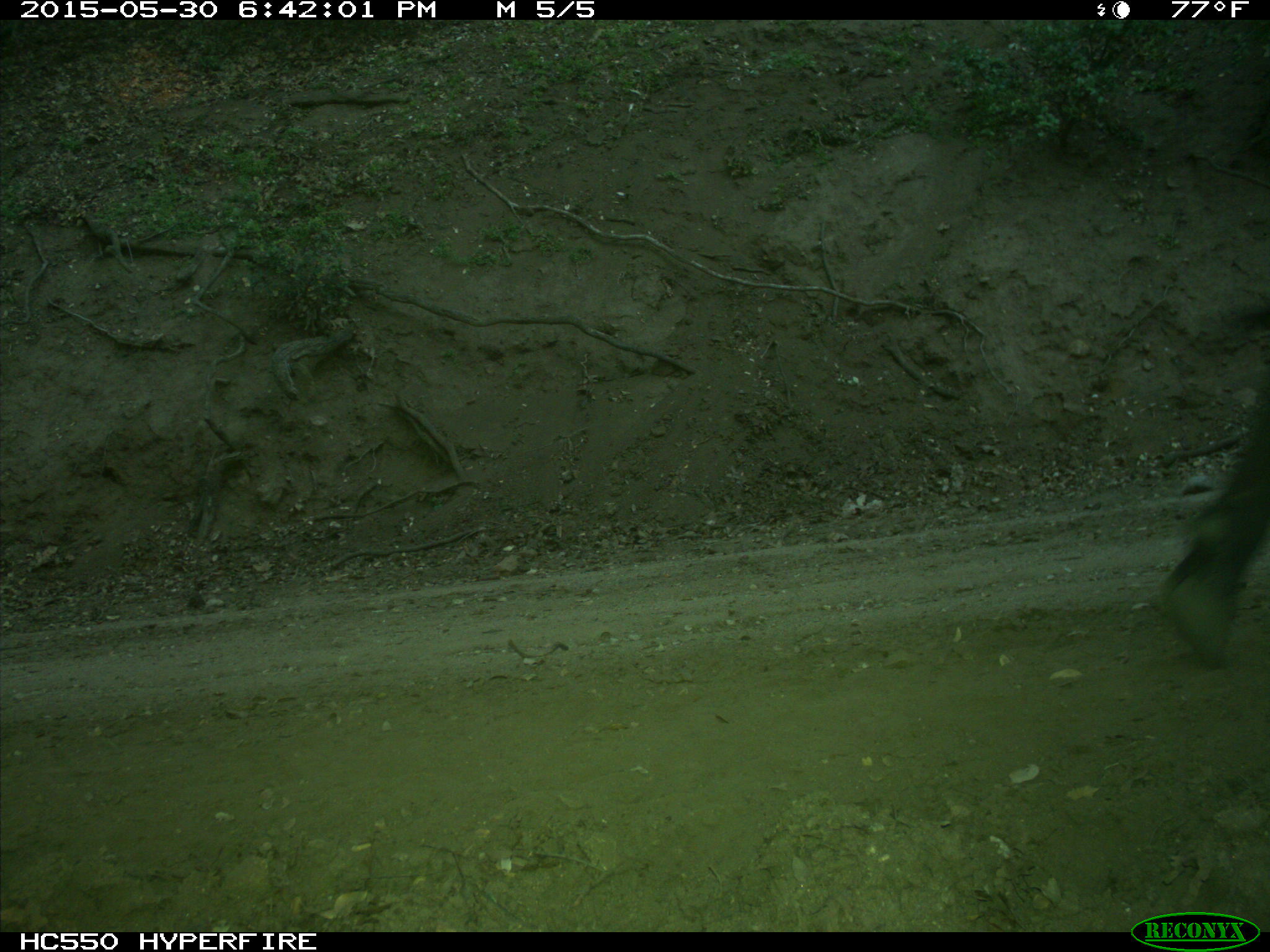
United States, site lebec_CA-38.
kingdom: Animalia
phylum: Chordata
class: Mammalia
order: Artiodactyla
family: Bovidae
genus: Bos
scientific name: Bos taurus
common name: domestic cow